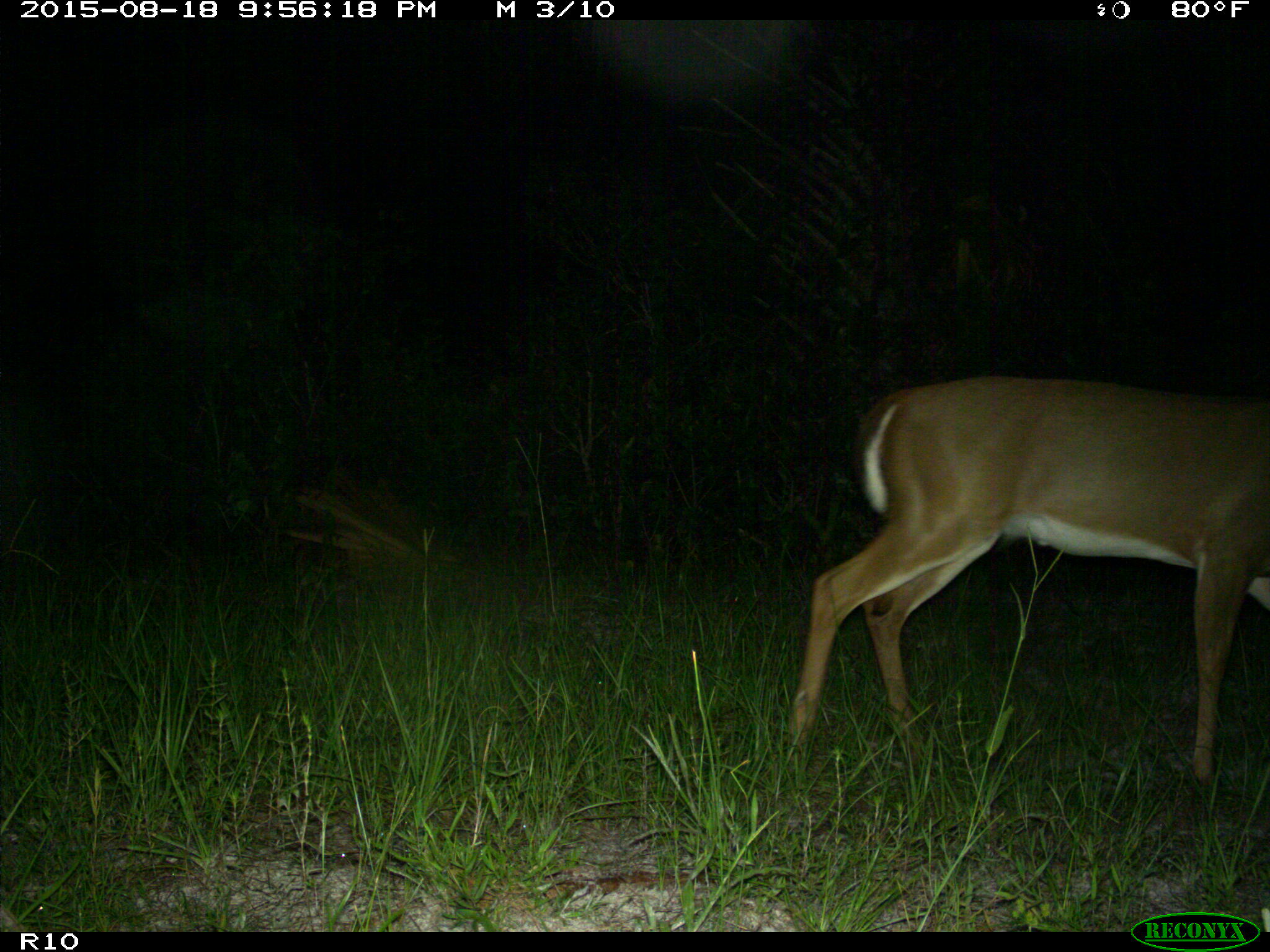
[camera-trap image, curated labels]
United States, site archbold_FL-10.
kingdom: Animalia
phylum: Chordata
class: Mammalia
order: Artiodactyla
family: Cervidae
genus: Odocoileus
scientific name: Odocoileus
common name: deer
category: unidentified deer